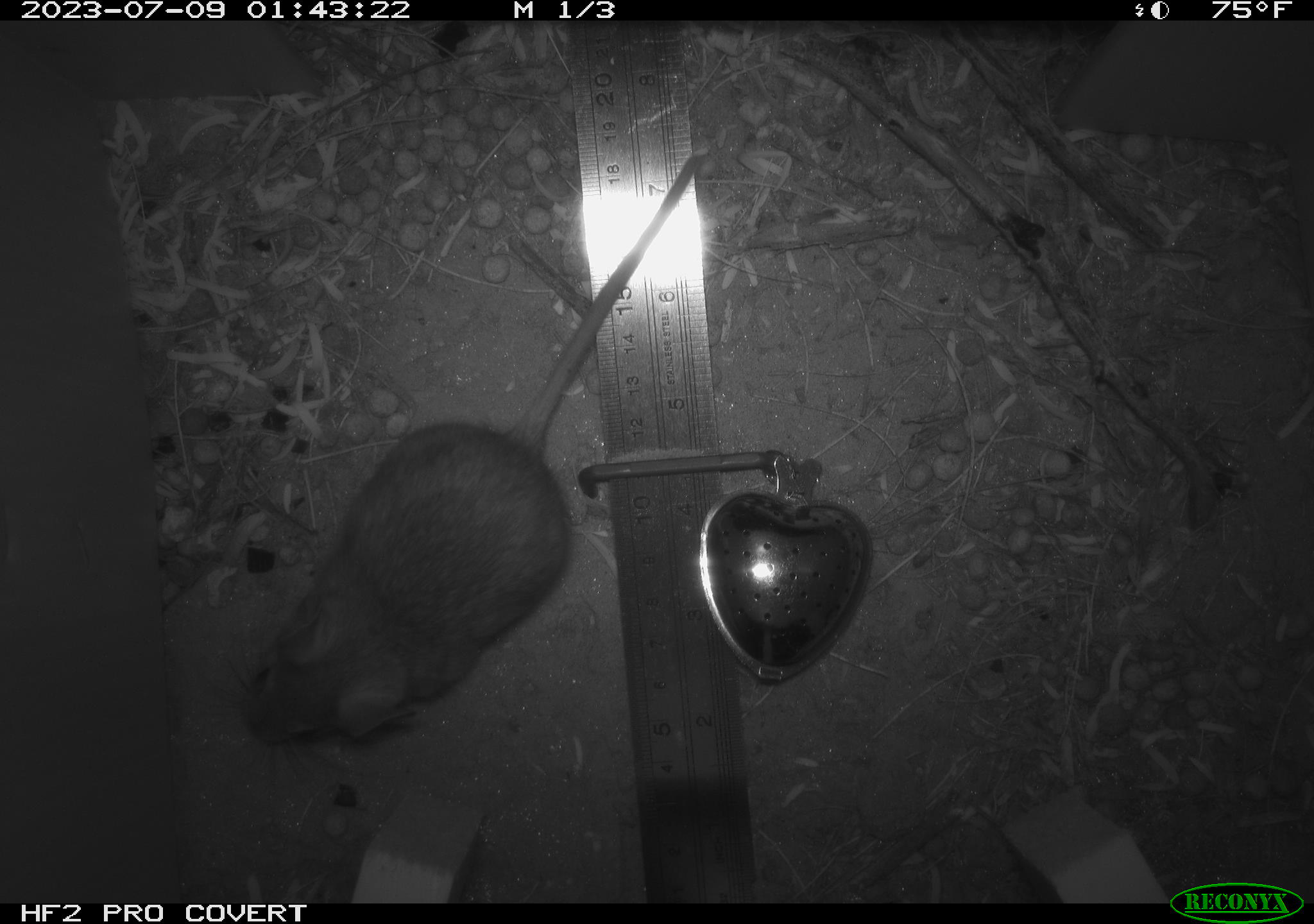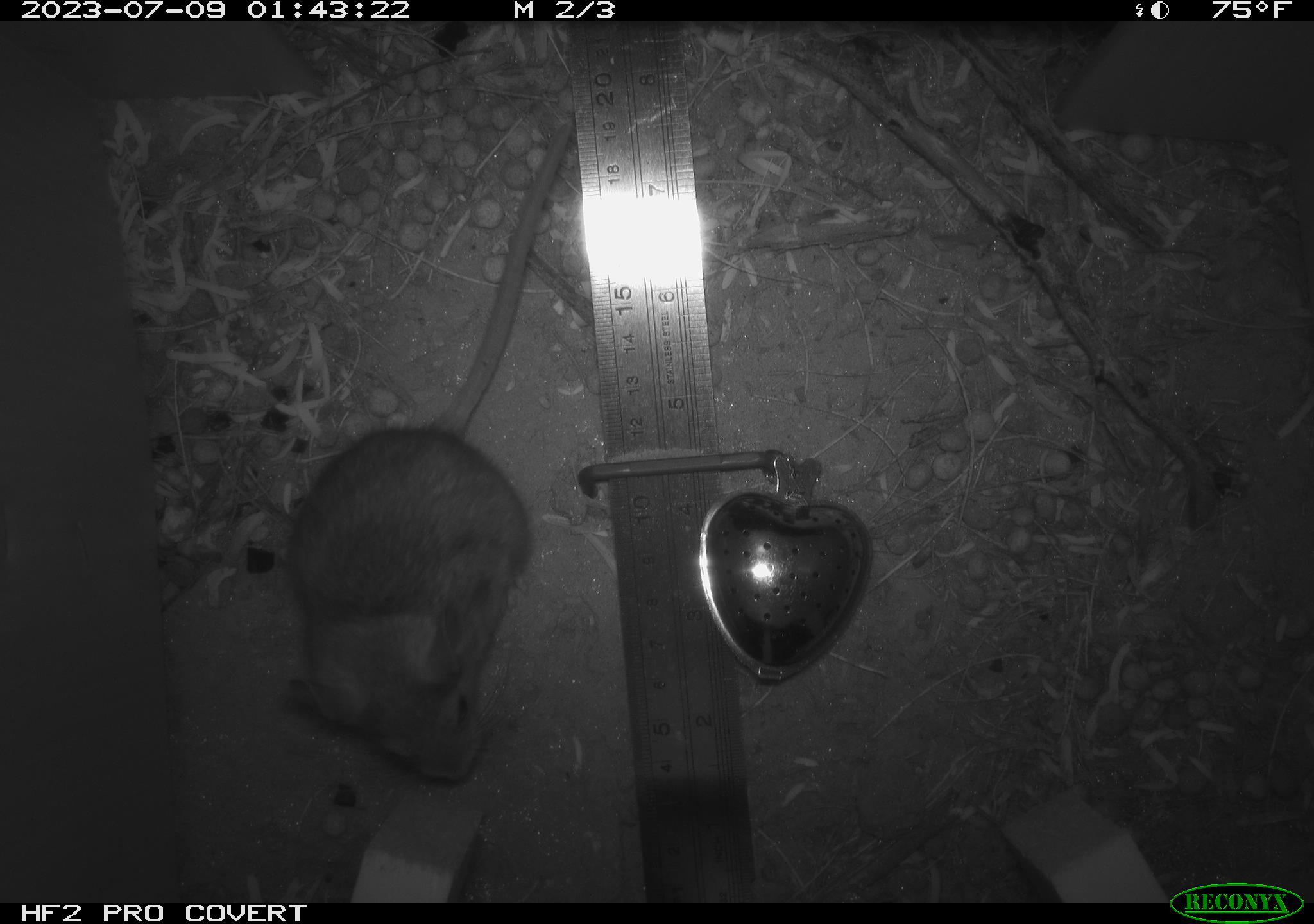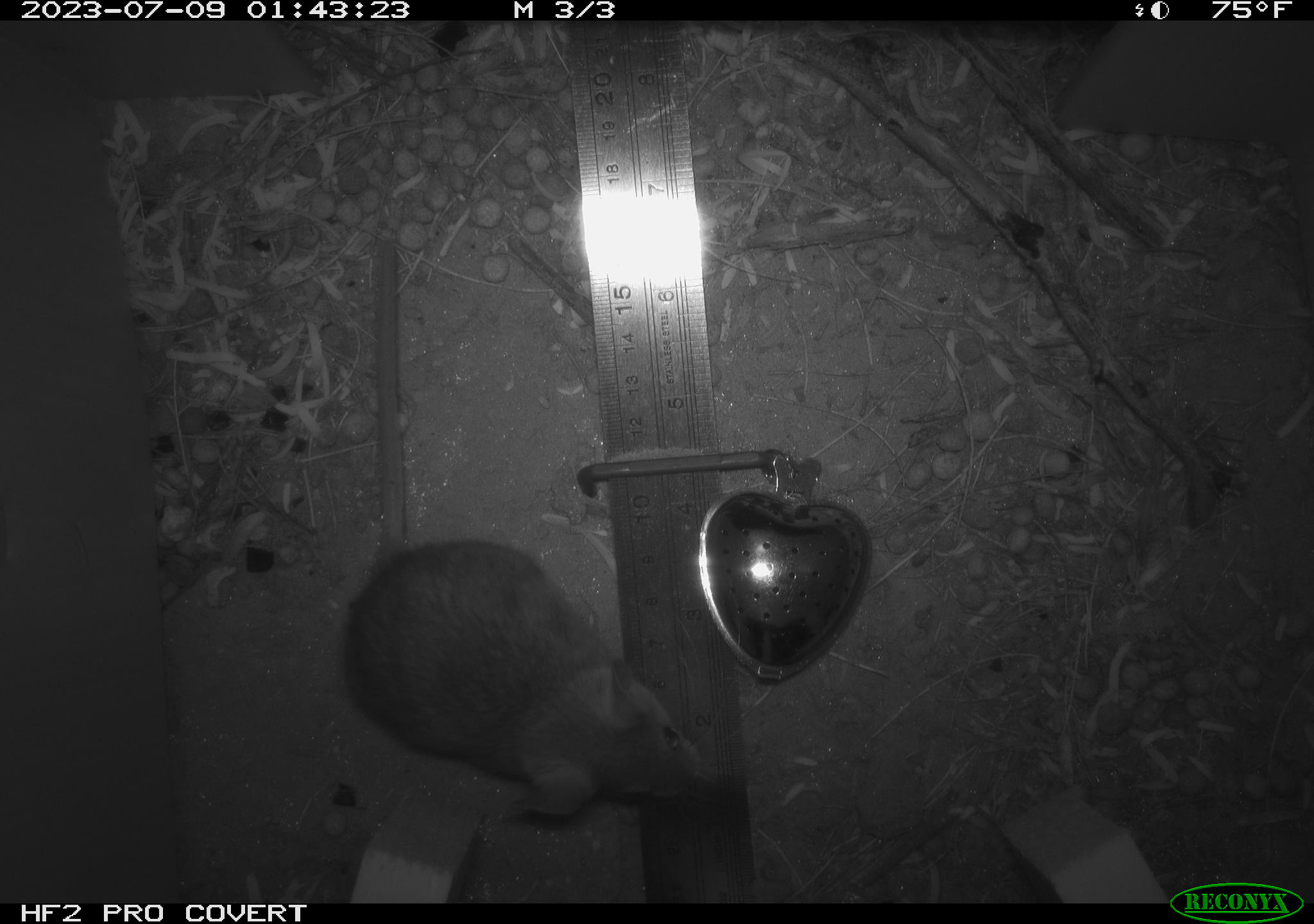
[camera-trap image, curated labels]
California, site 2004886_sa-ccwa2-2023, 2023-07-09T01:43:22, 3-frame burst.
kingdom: Animalia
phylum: Chordata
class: Mammalia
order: Rodentia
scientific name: Rodentia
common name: mouse species